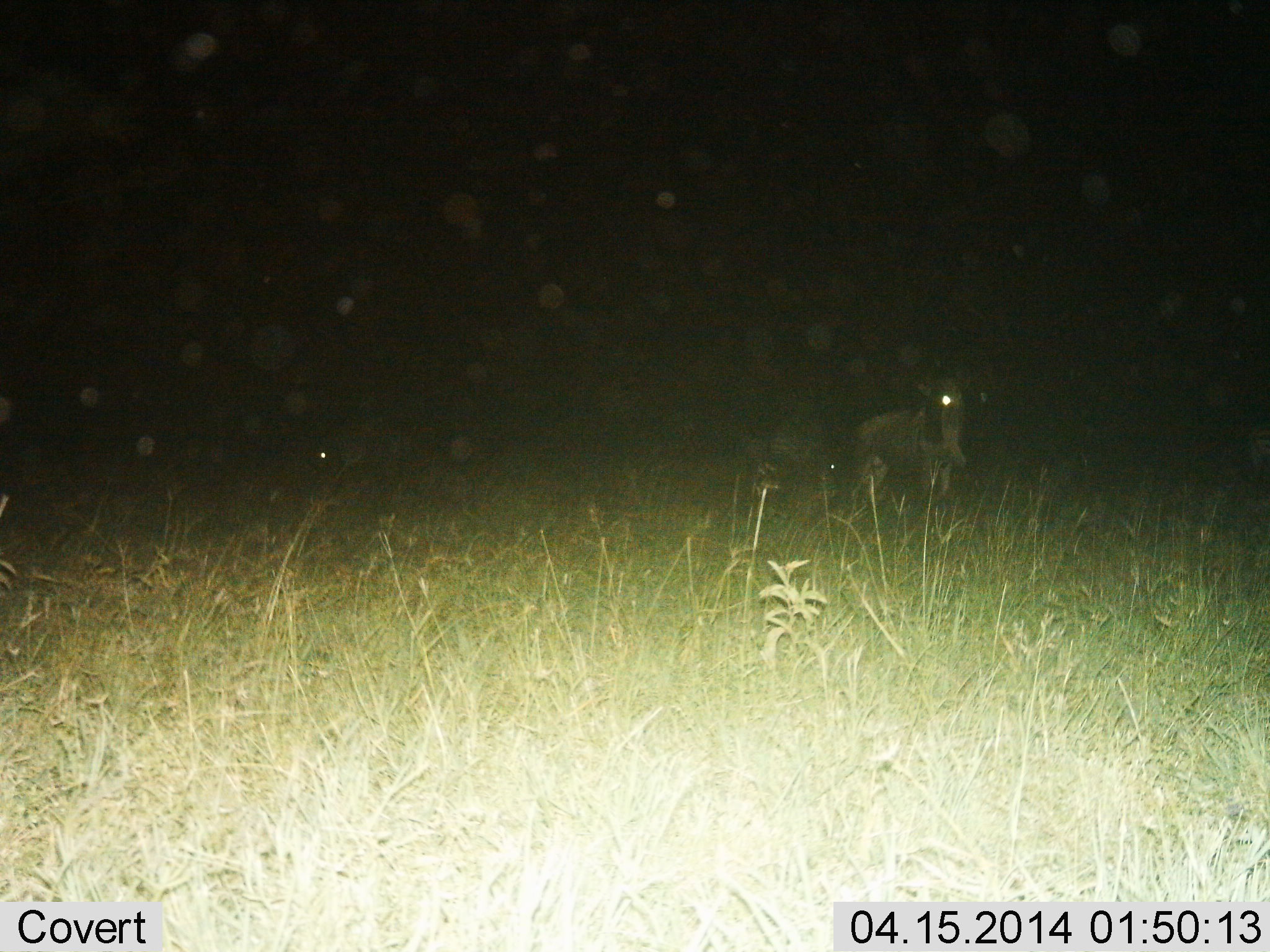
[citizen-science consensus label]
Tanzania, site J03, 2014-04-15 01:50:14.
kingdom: Animalia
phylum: Chordata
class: Mammalia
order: Artiodactyla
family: Bovidae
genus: Connochaetes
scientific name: Connochaetes taurinus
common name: blue wildebeest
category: wildebeest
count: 1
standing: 90%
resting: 20%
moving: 0%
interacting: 0%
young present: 0%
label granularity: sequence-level